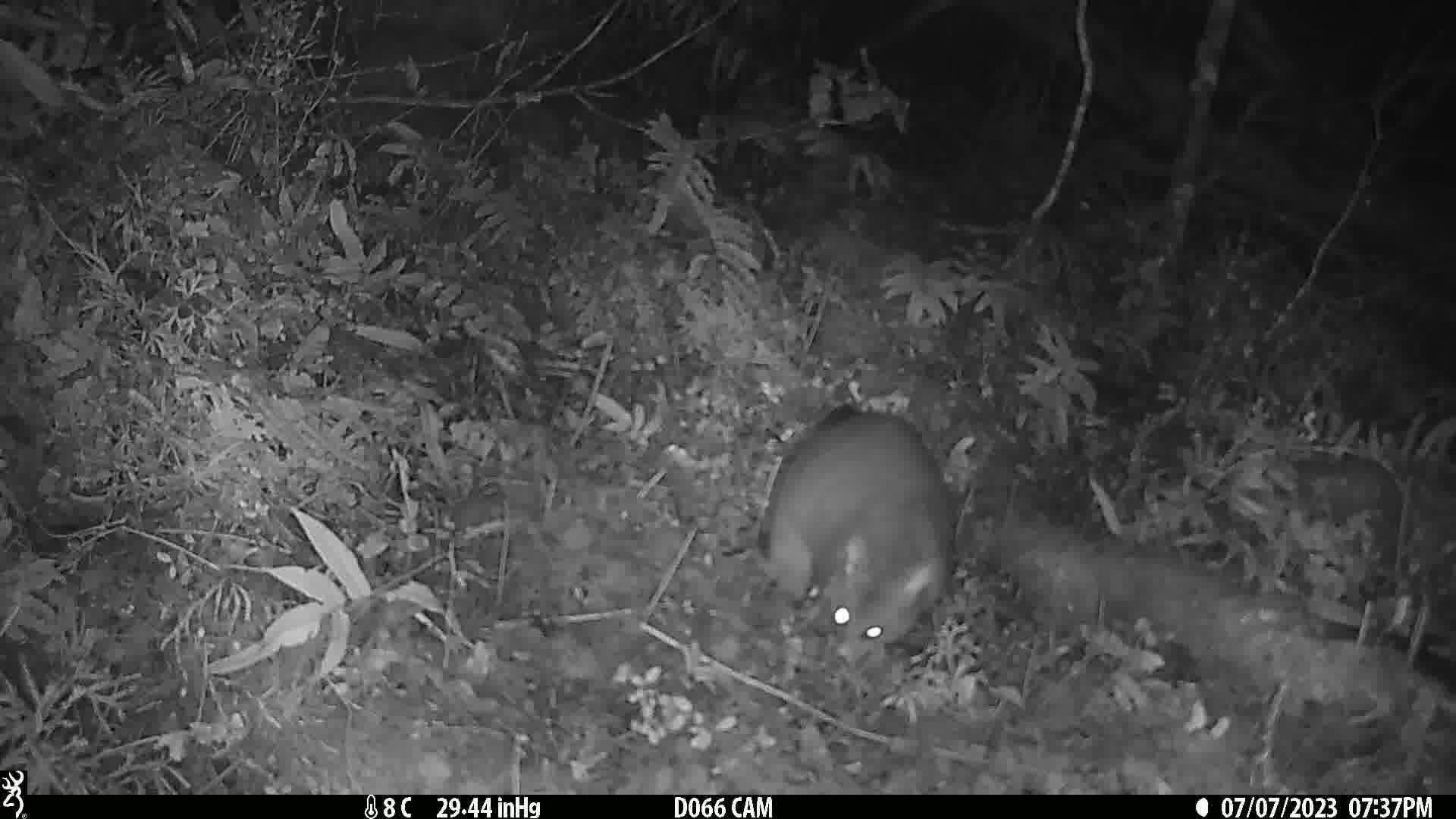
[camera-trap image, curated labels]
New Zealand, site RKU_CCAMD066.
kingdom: Animalia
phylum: Chordata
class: Mammalia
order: Diprotodontia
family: Phalangeridae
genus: Trichosurus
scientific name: Trichosurus vulpecula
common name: common brushtail possum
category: possum